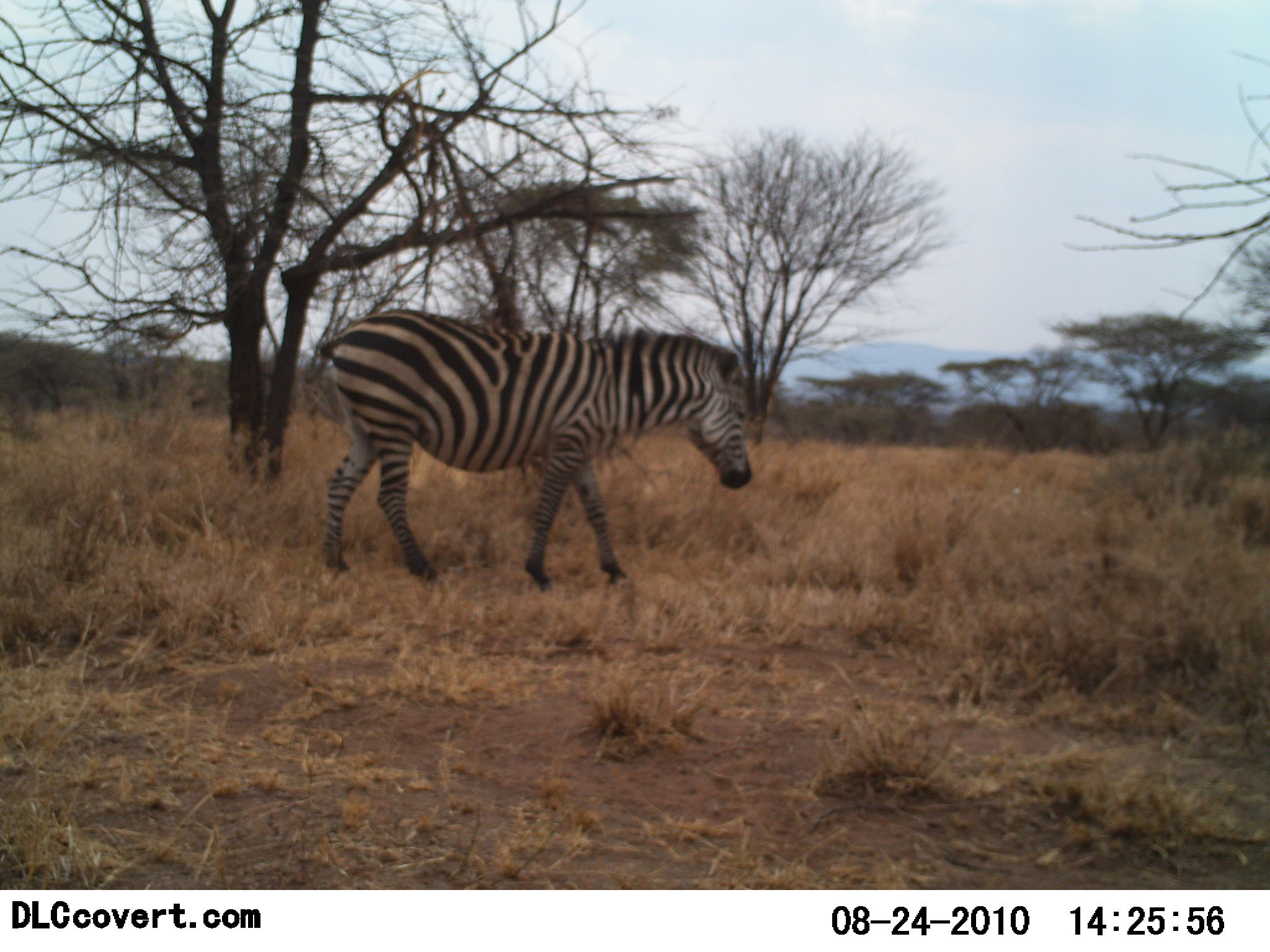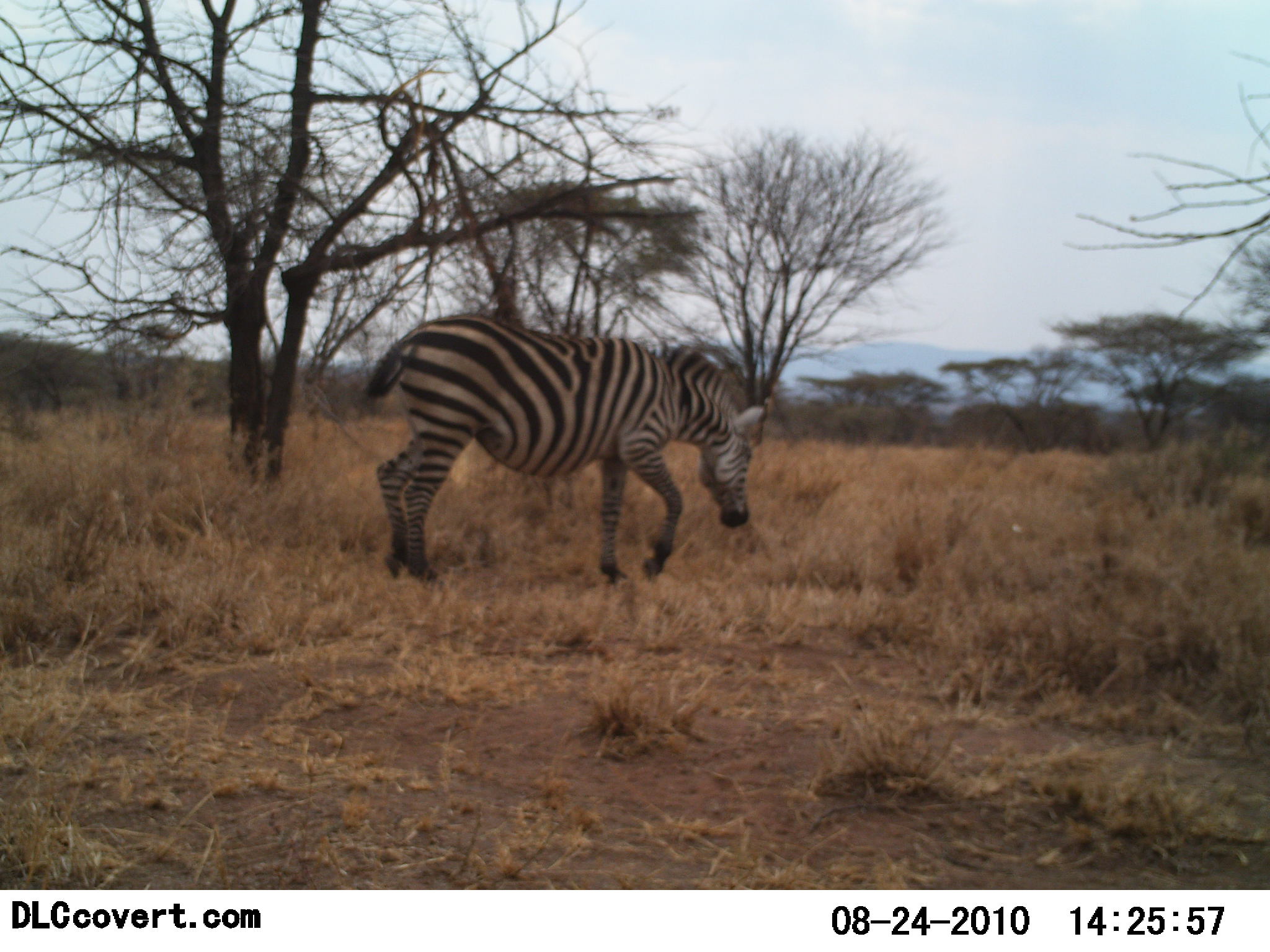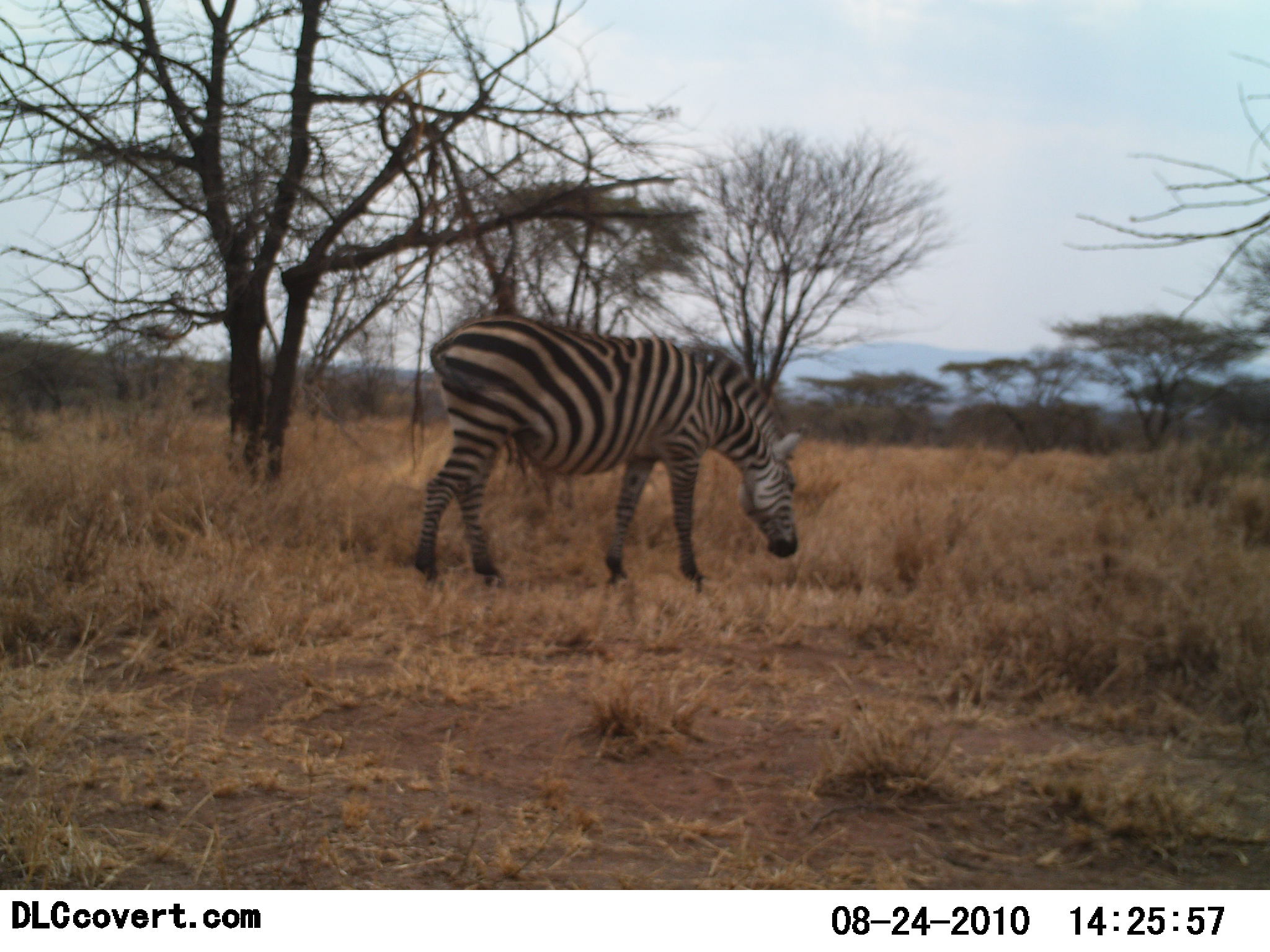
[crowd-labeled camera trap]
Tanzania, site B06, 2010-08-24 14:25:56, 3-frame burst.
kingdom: Animalia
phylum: Chordata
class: Mammalia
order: Perissodactyla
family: Equidae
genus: Equus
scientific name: Equus quagga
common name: plains zebra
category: zebra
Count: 1.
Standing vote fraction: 7%.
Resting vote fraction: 0%.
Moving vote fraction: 80%.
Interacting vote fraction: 0%.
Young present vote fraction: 0%.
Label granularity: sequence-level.